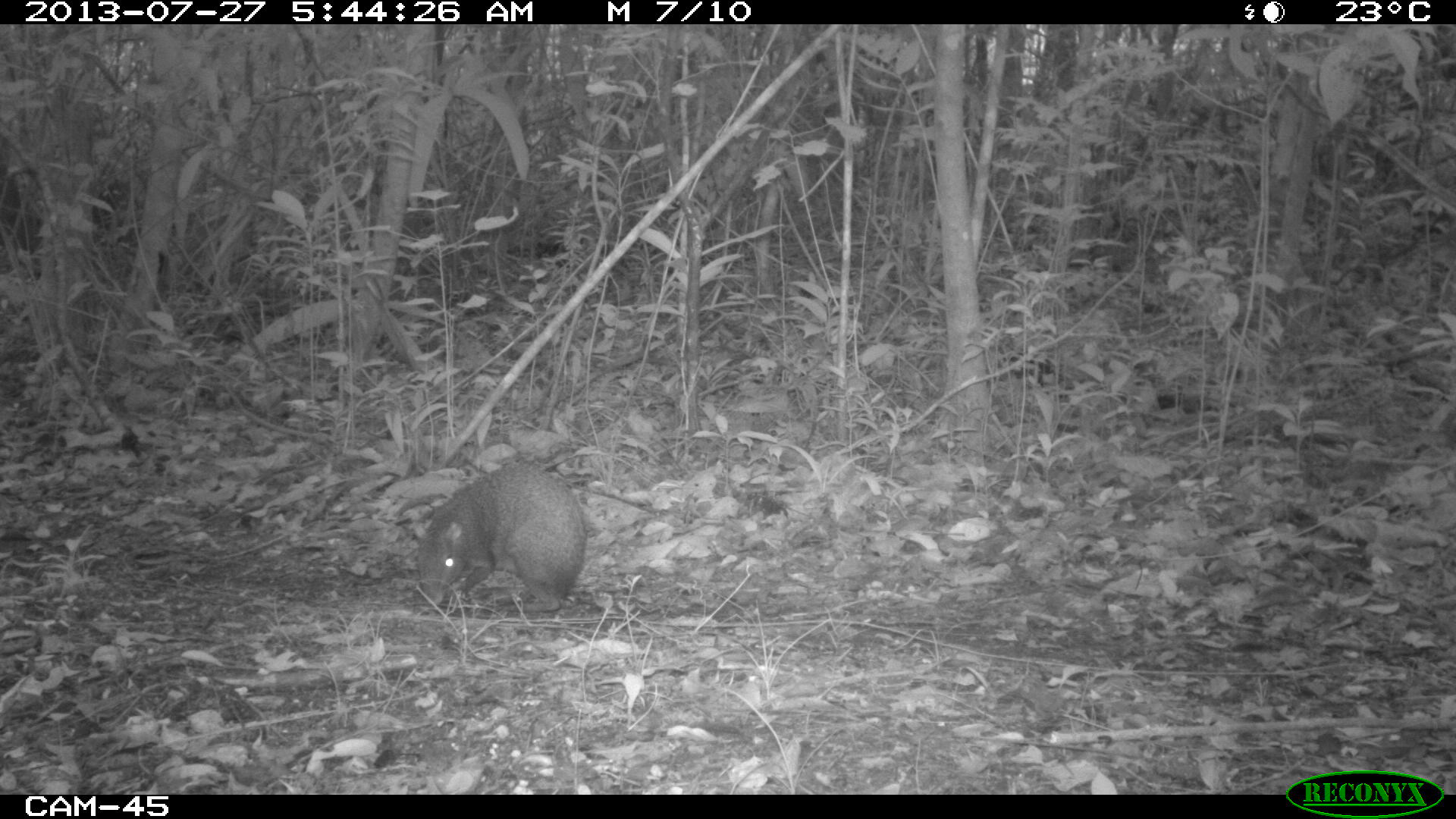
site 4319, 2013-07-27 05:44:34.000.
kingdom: Animalia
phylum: Chordata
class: Mammalia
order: Rodentia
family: Dasyproctidae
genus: Dasyprocta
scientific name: Dasyprocta punctata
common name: central american agouti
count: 1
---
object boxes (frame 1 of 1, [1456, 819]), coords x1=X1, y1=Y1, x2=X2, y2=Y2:
dasyprocta punctata: x1=414, y1=461, x2=588, y2=613